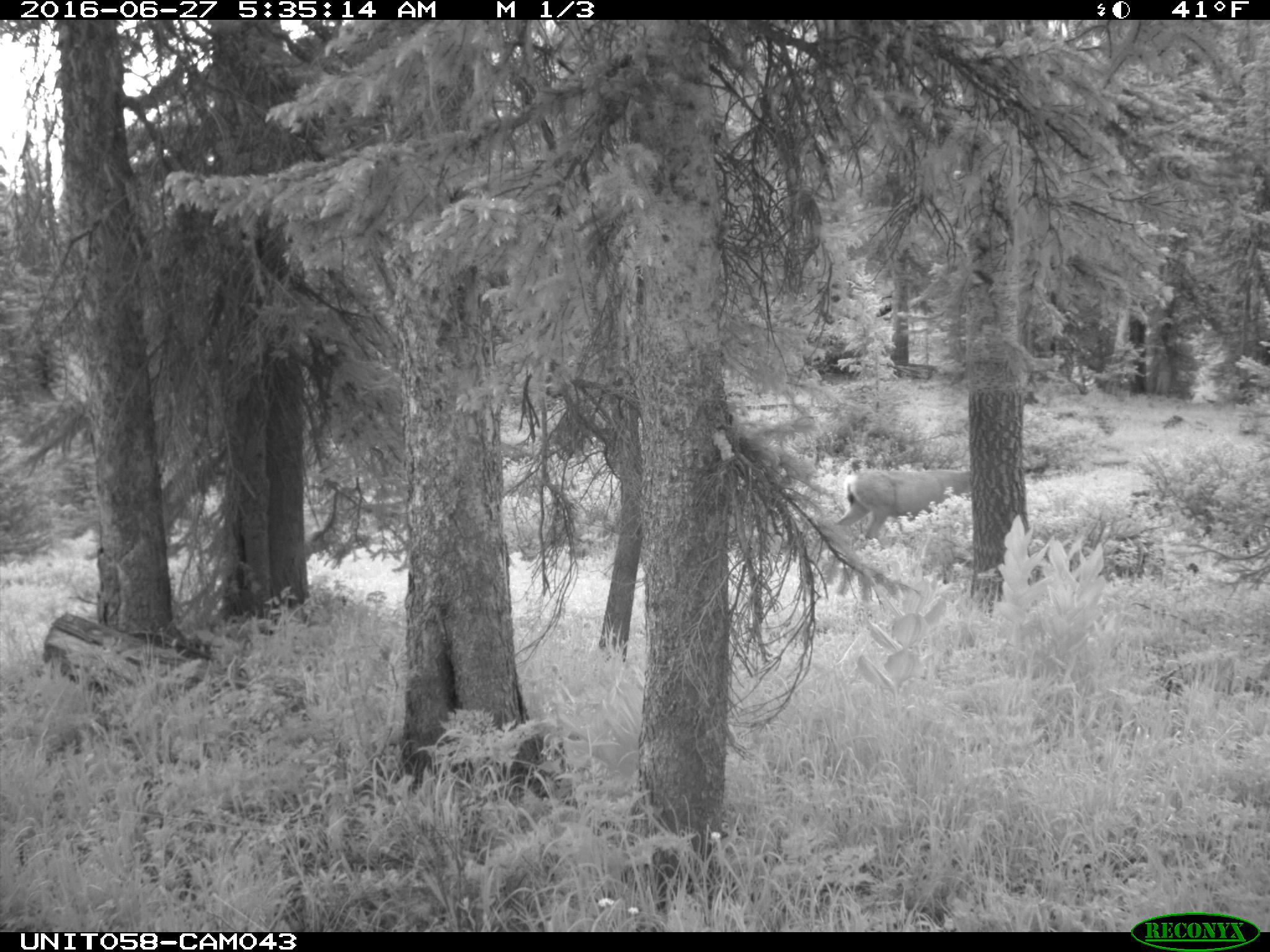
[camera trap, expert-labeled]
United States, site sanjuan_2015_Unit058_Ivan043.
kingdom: Animalia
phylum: Chordata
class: Mammalia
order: Artiodactyla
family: Cervidae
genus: Odocoileus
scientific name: Odocoileus hemionus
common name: mule deer